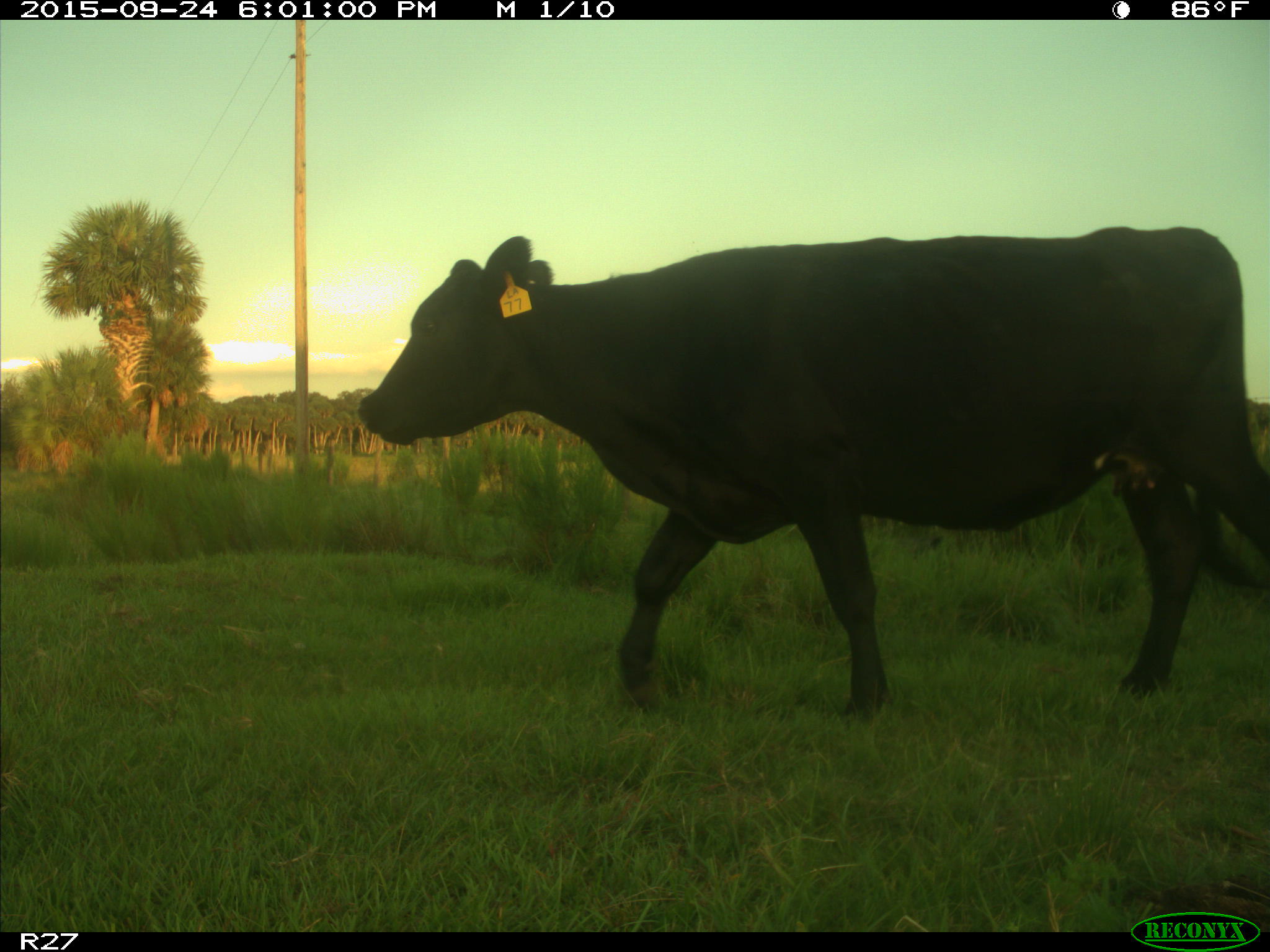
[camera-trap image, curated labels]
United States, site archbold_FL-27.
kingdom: Animalia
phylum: Chordata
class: Mammalia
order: Artiodactyla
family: Bovidae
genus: Bos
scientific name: Bos taurus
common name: domestic cow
Bos taurus (domestic cow).